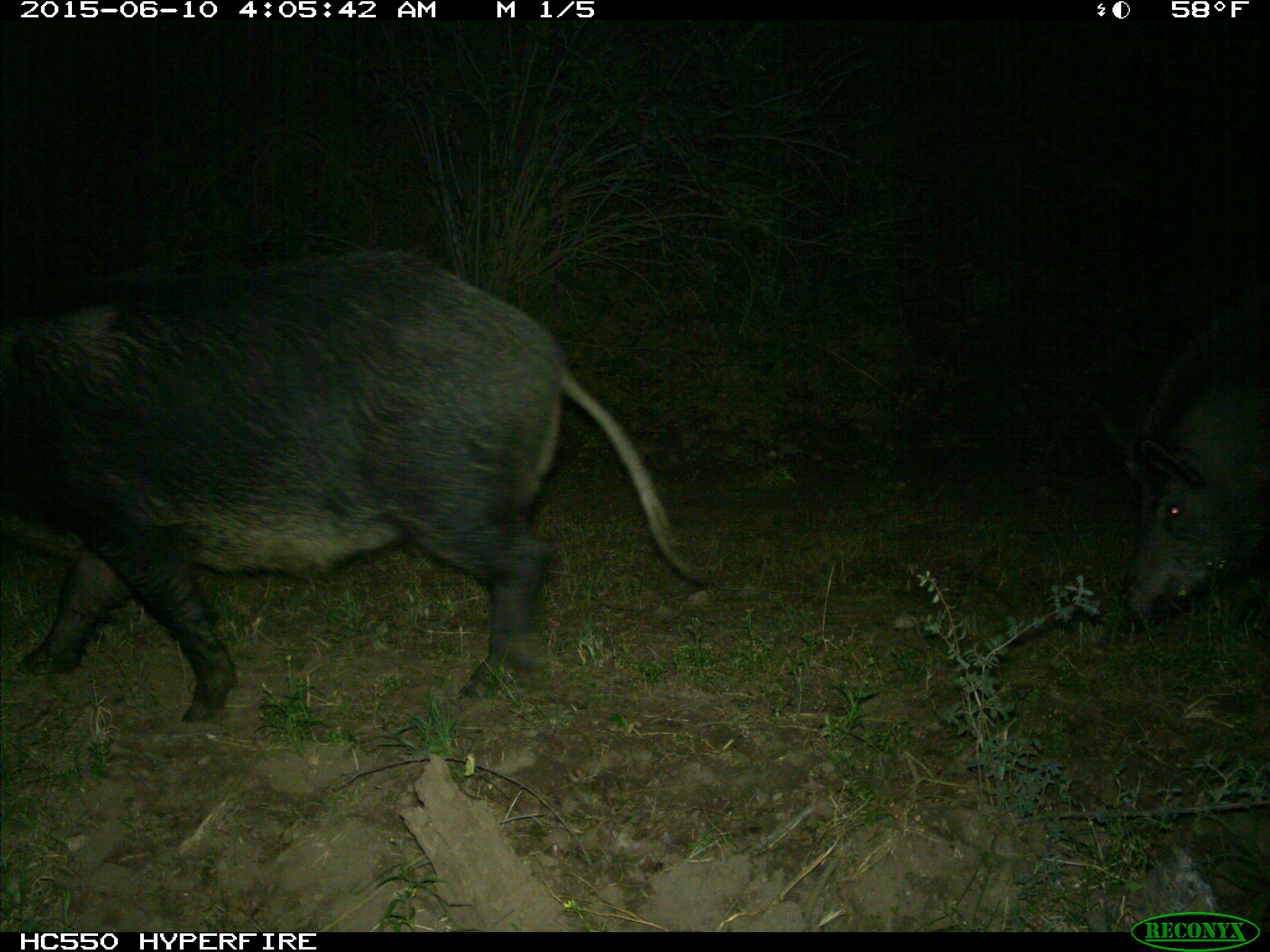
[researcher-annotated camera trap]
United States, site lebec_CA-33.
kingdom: Animalia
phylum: Chordata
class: Mammalia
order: Artiodactyla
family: Suidae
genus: Sus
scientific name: Sus scrofa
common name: wild boar